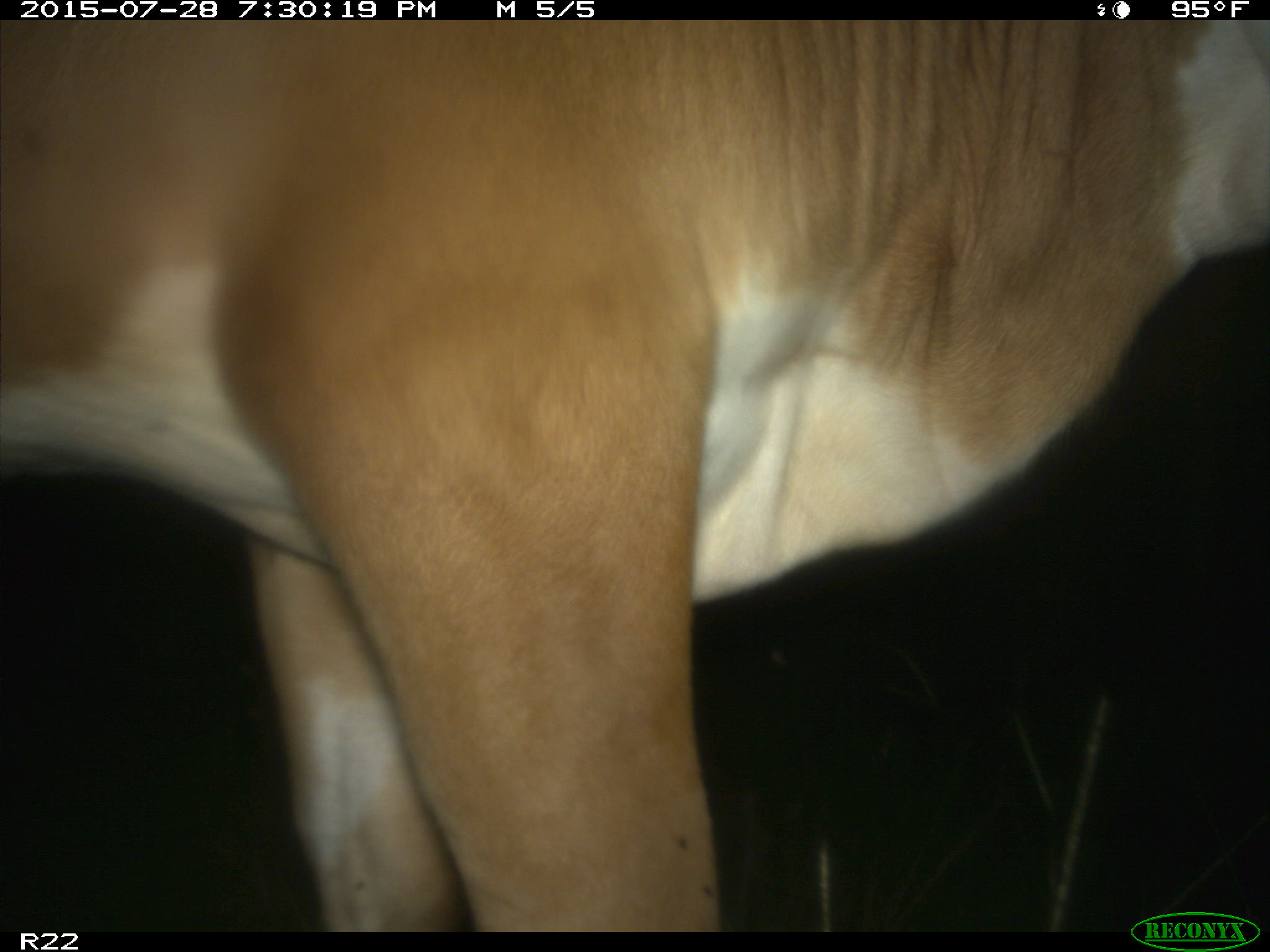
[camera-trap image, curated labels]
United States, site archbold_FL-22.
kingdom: Animalia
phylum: Chordata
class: Mammalia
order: Artiodactyla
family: Bovidae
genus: Bos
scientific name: Bos taurus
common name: domestic cow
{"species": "Bos taurus (domestic cow)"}